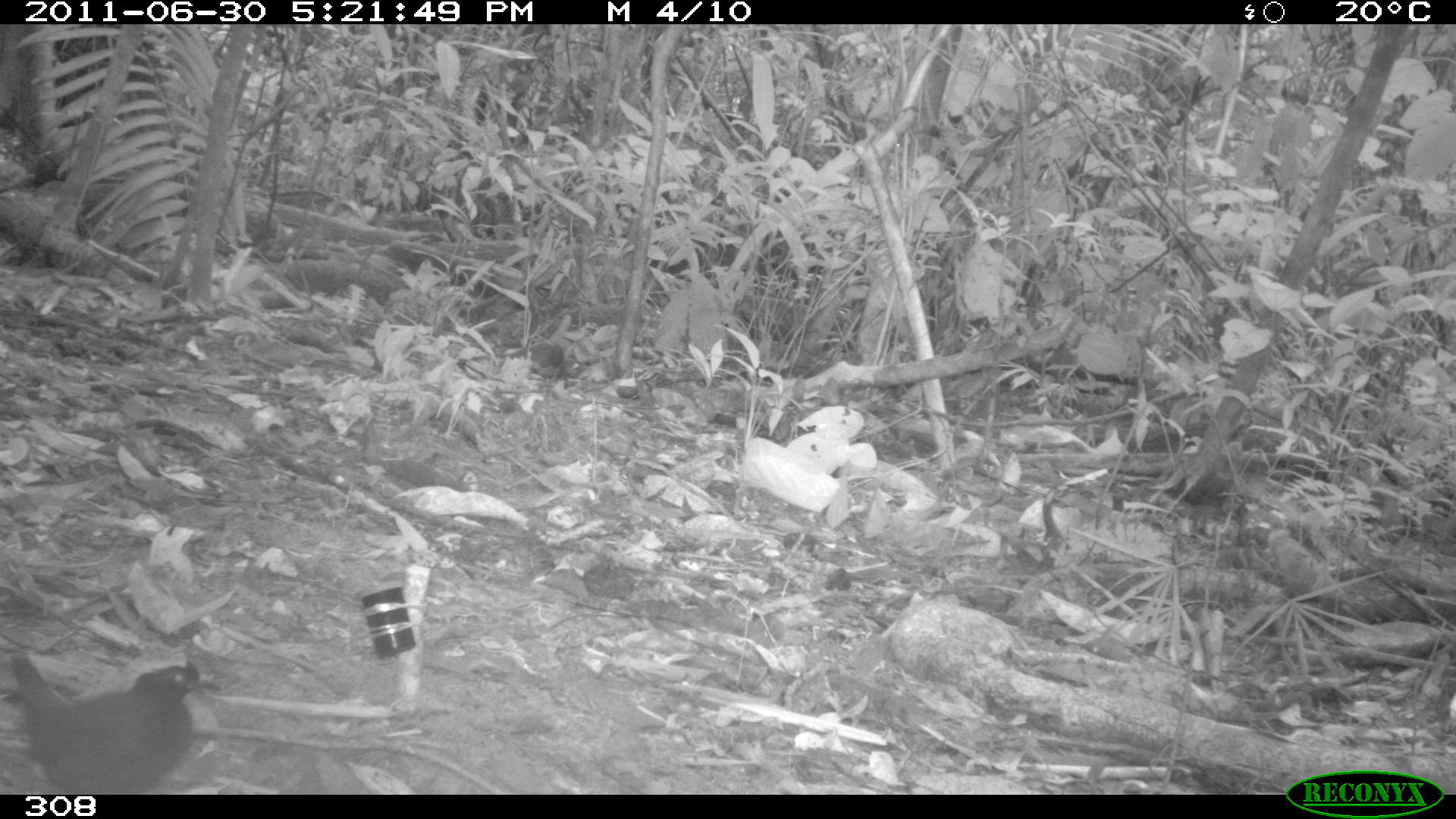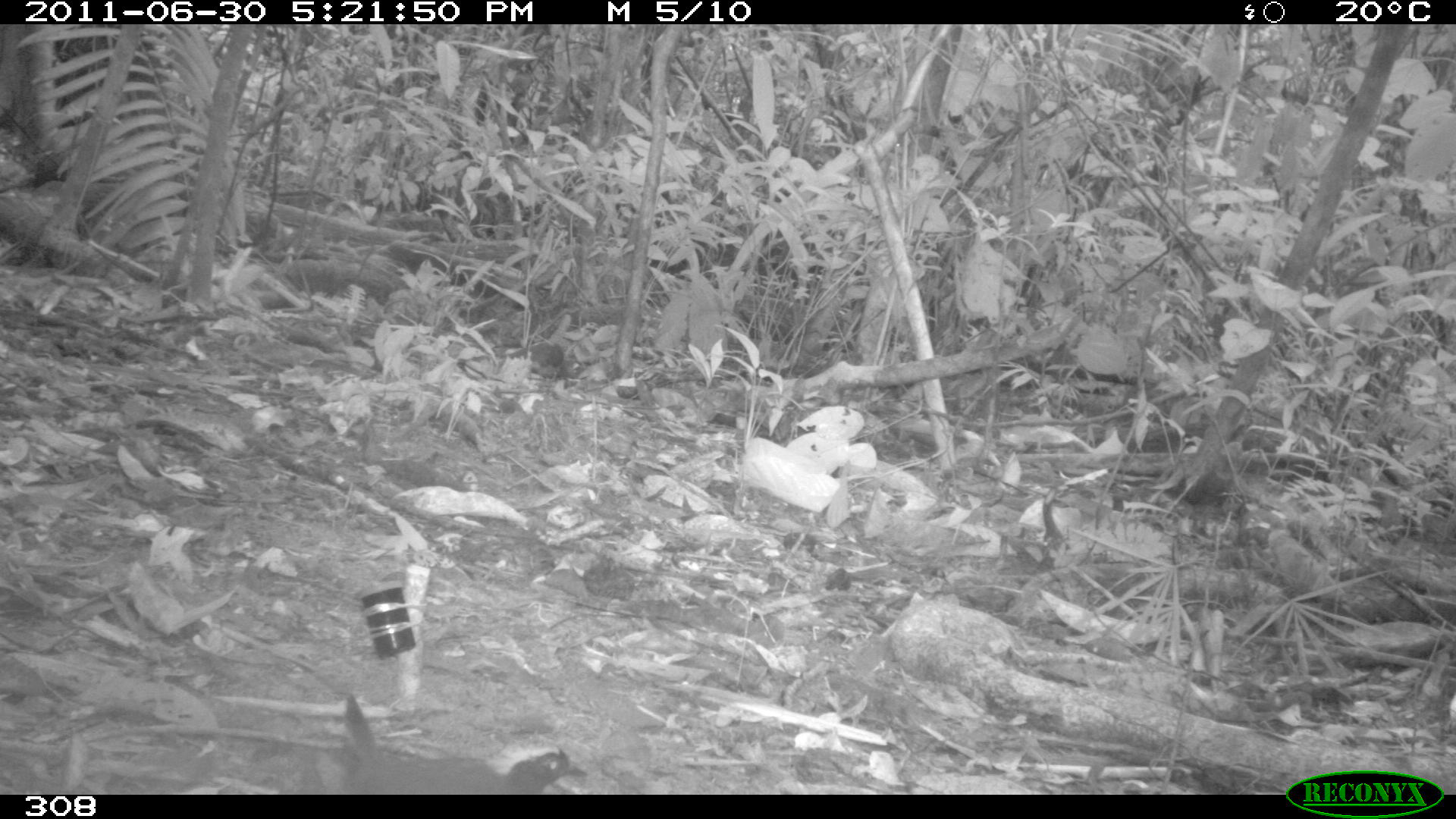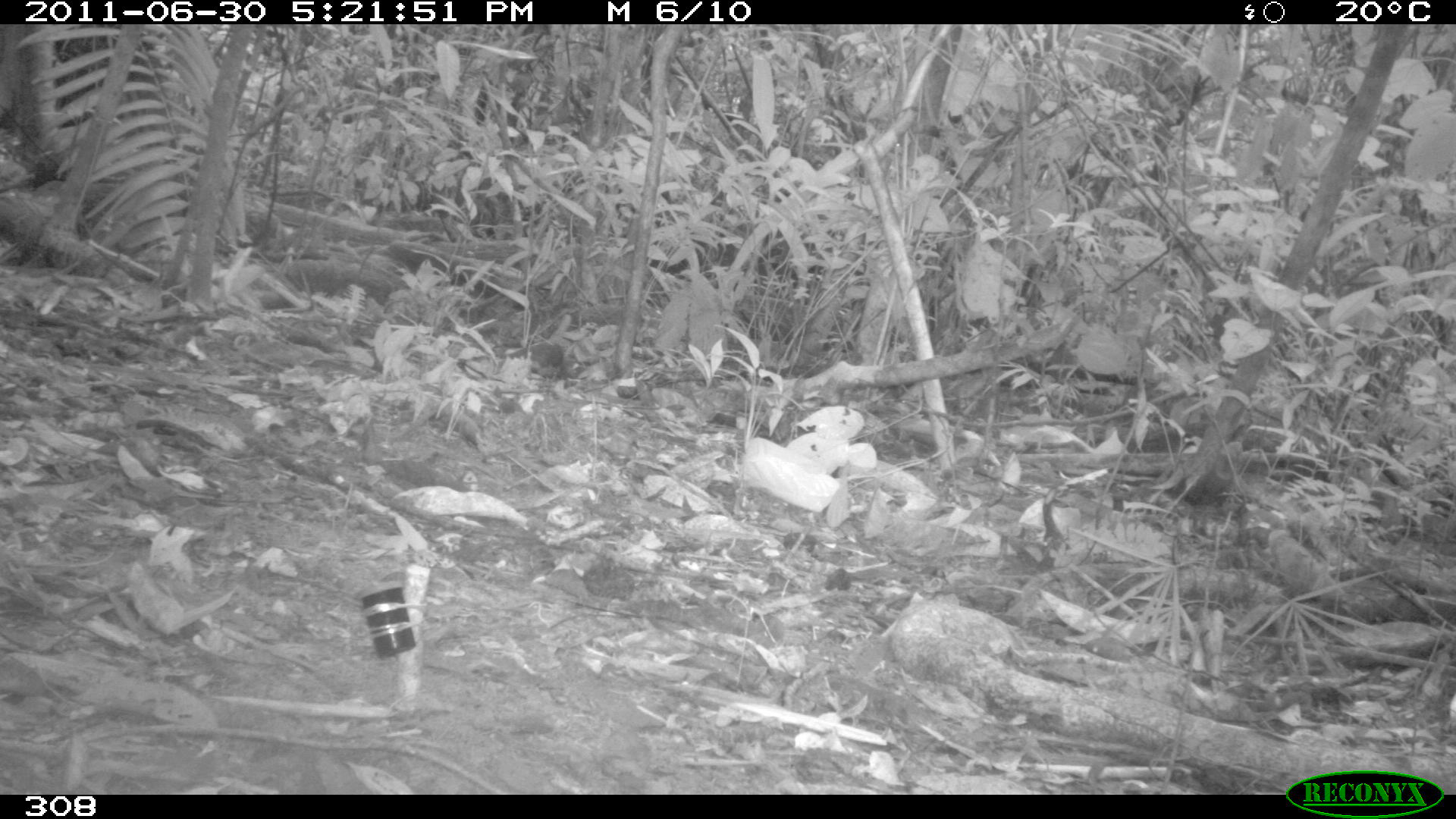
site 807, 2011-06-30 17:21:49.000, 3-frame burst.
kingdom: Animalia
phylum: Chordata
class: Aves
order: Passeriformes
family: Formicariidae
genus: Formicarius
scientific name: Formicarius analis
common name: black-faced antthrush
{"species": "Formicarius analis (black-faced antthrush)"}